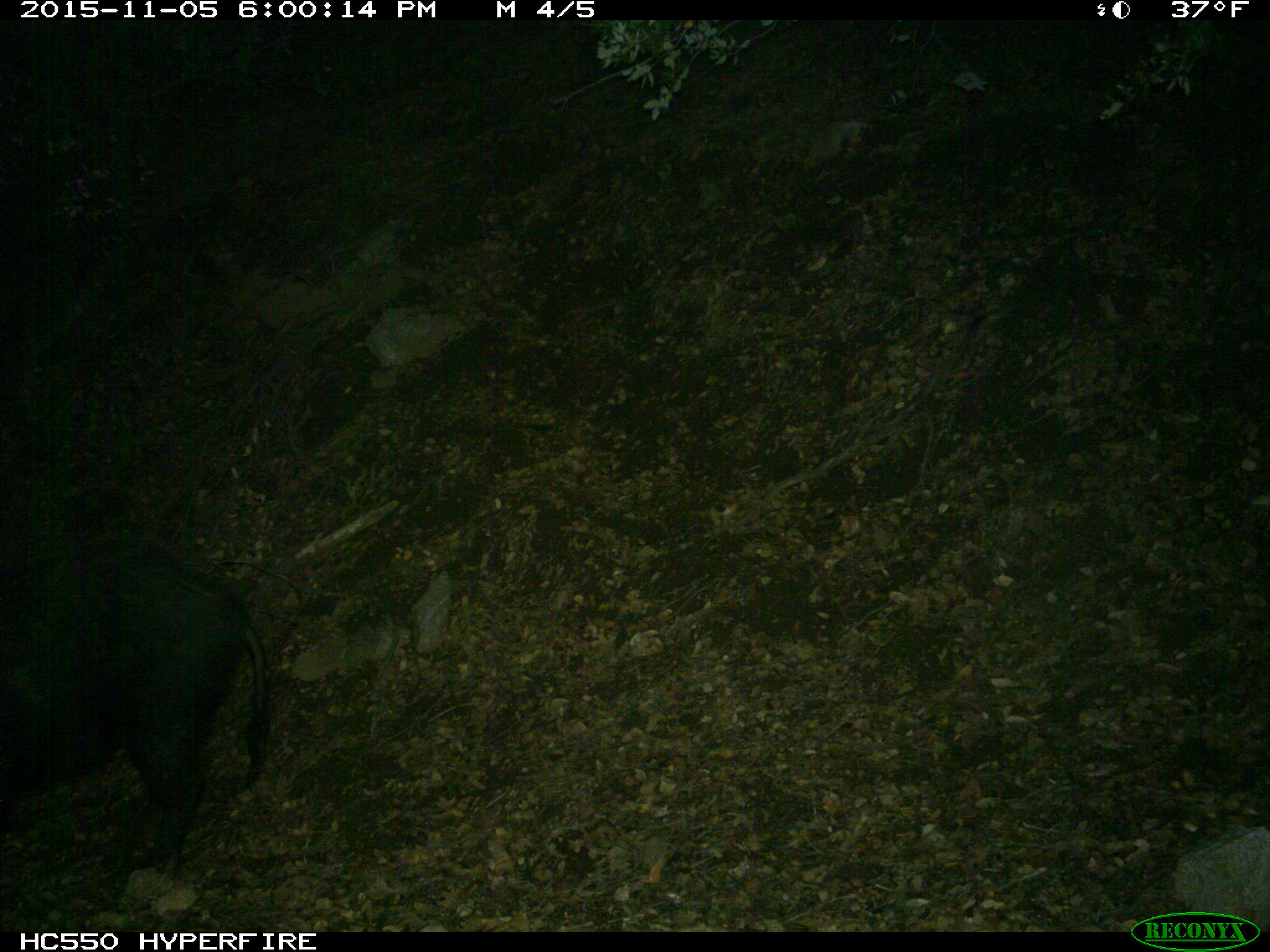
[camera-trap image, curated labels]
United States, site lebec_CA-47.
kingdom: Animalia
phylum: Chordata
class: Mammalia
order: Artiodactyla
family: Suidae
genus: Sus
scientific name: Sus scrofa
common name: wild boar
Sus scrofa (wild boar).